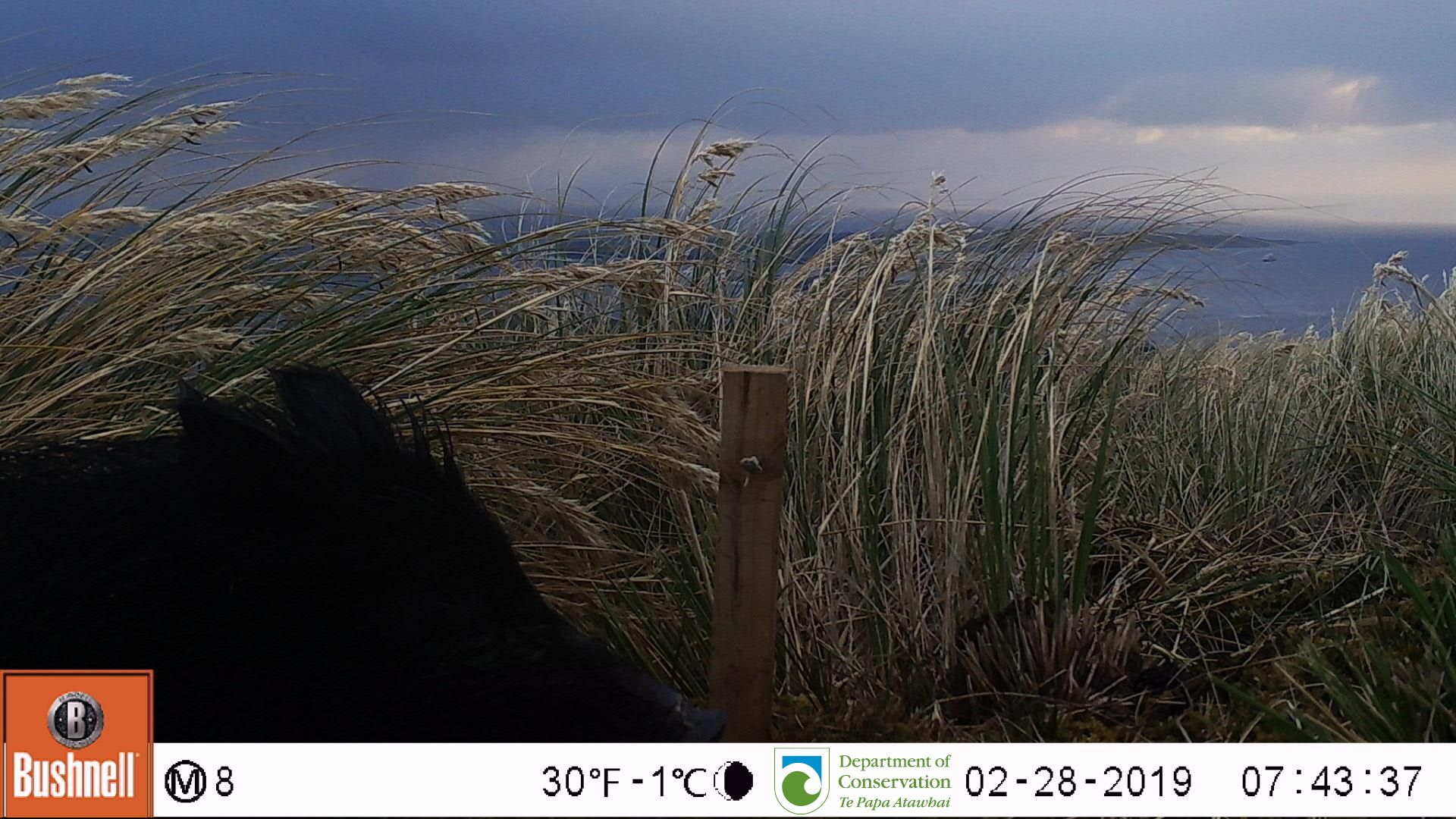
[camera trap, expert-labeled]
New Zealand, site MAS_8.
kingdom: Animalia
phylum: Chordata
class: Mammalia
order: Artiodactyla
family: Suidae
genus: Sus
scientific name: Sus scrofa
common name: pig